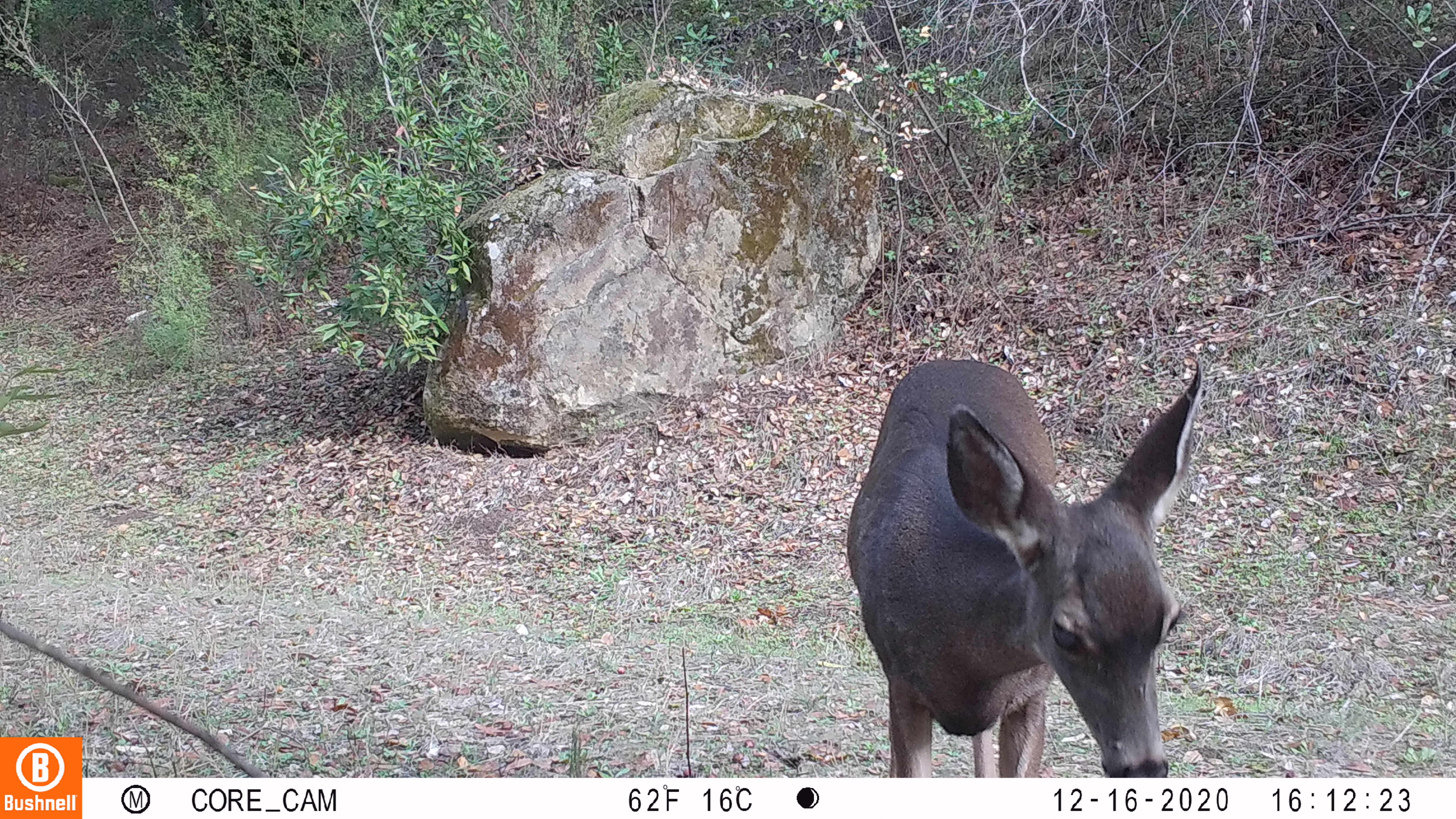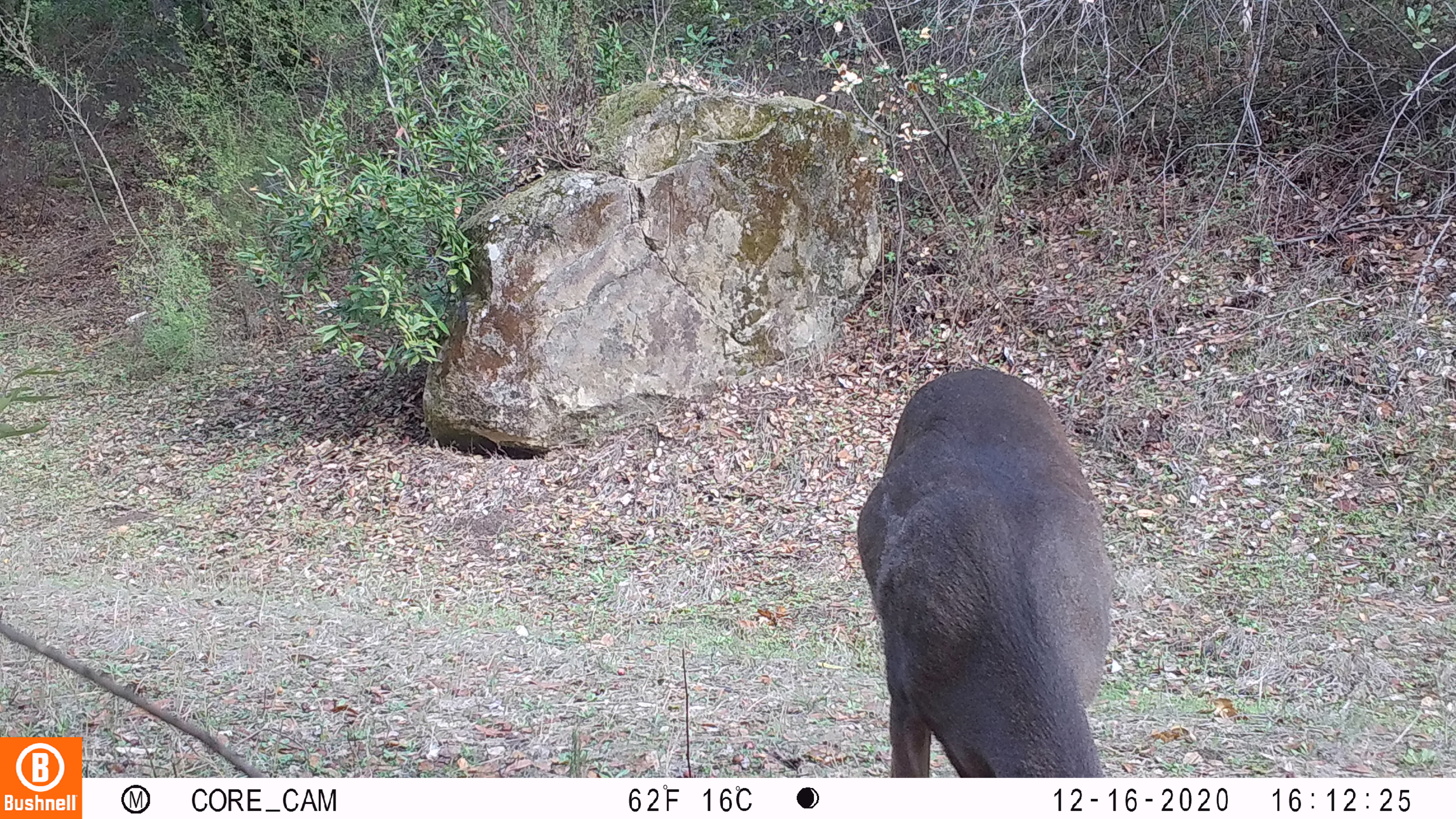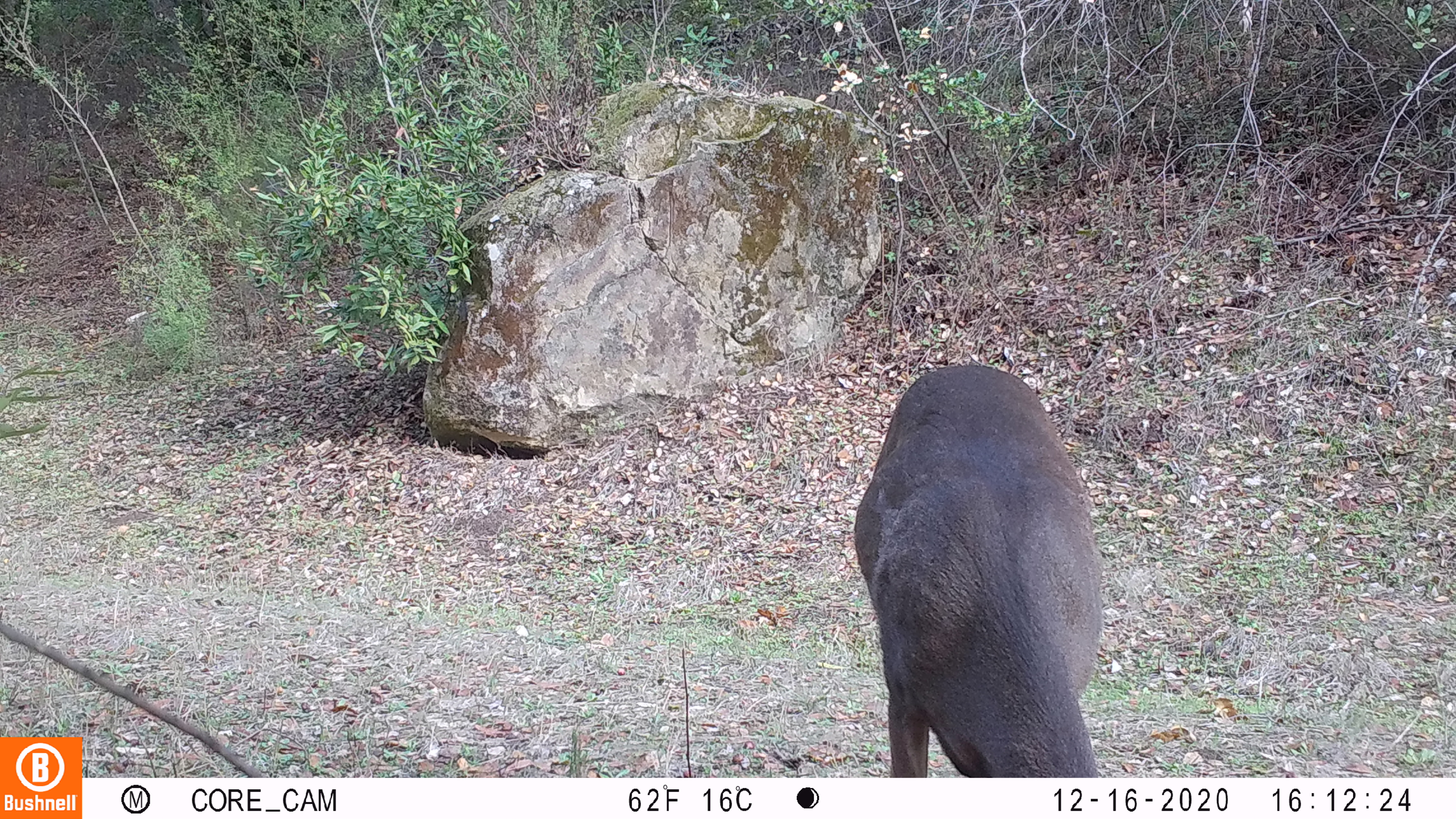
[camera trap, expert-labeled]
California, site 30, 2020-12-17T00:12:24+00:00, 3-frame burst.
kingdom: Animalia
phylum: Chordata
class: Mammalia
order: Artiodactyla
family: Cervidae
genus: Odocoileus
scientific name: Odocoileus hemionus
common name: mule deer